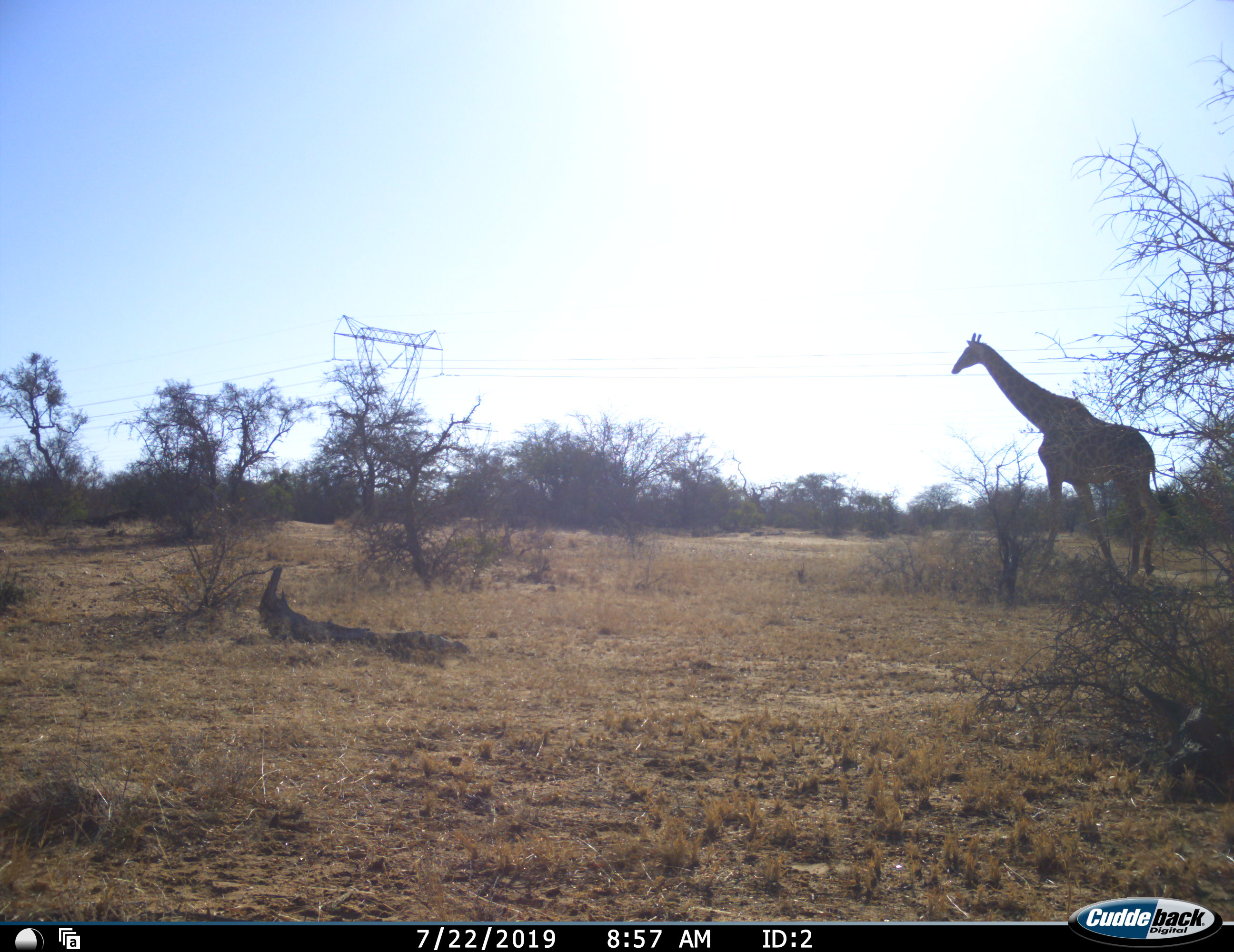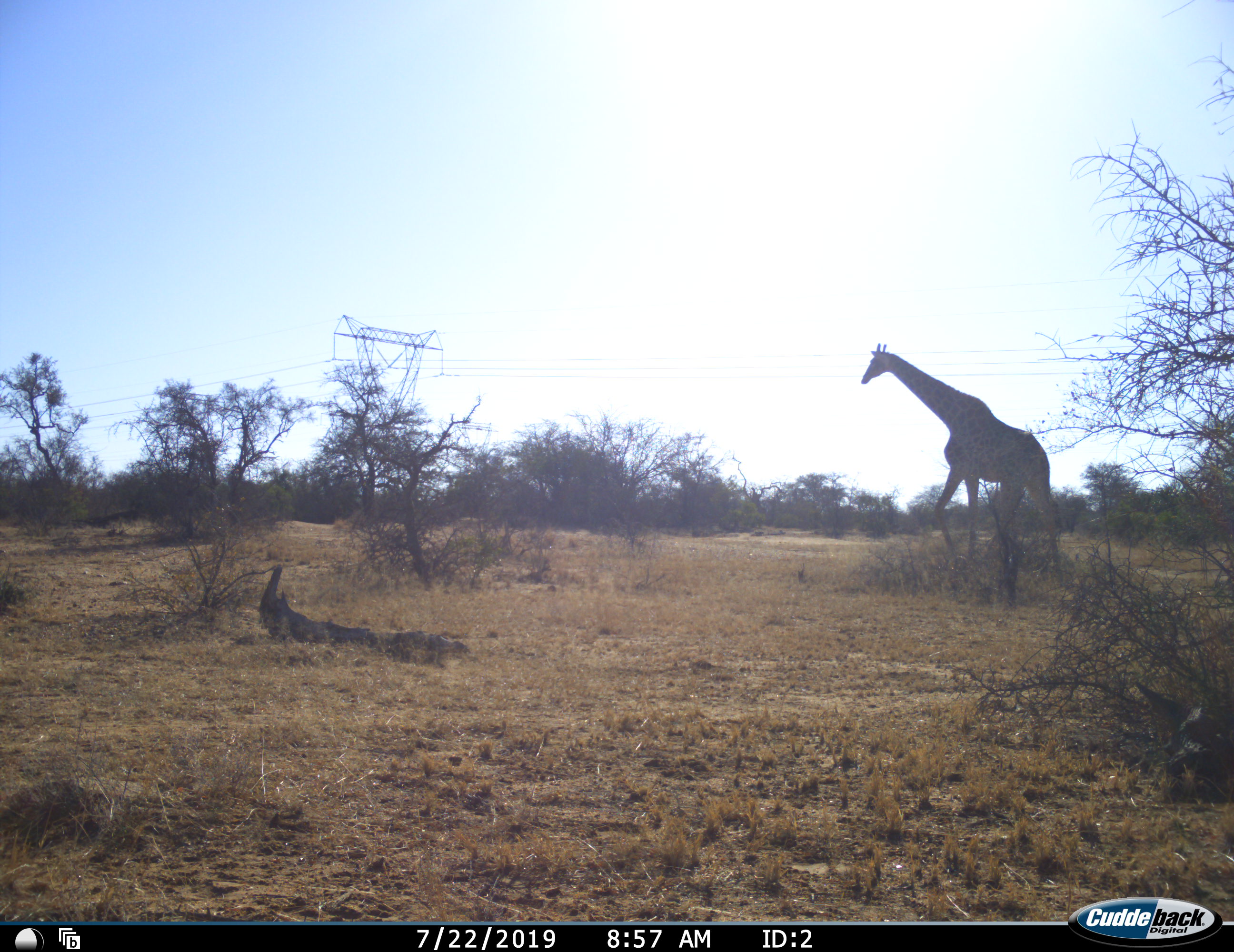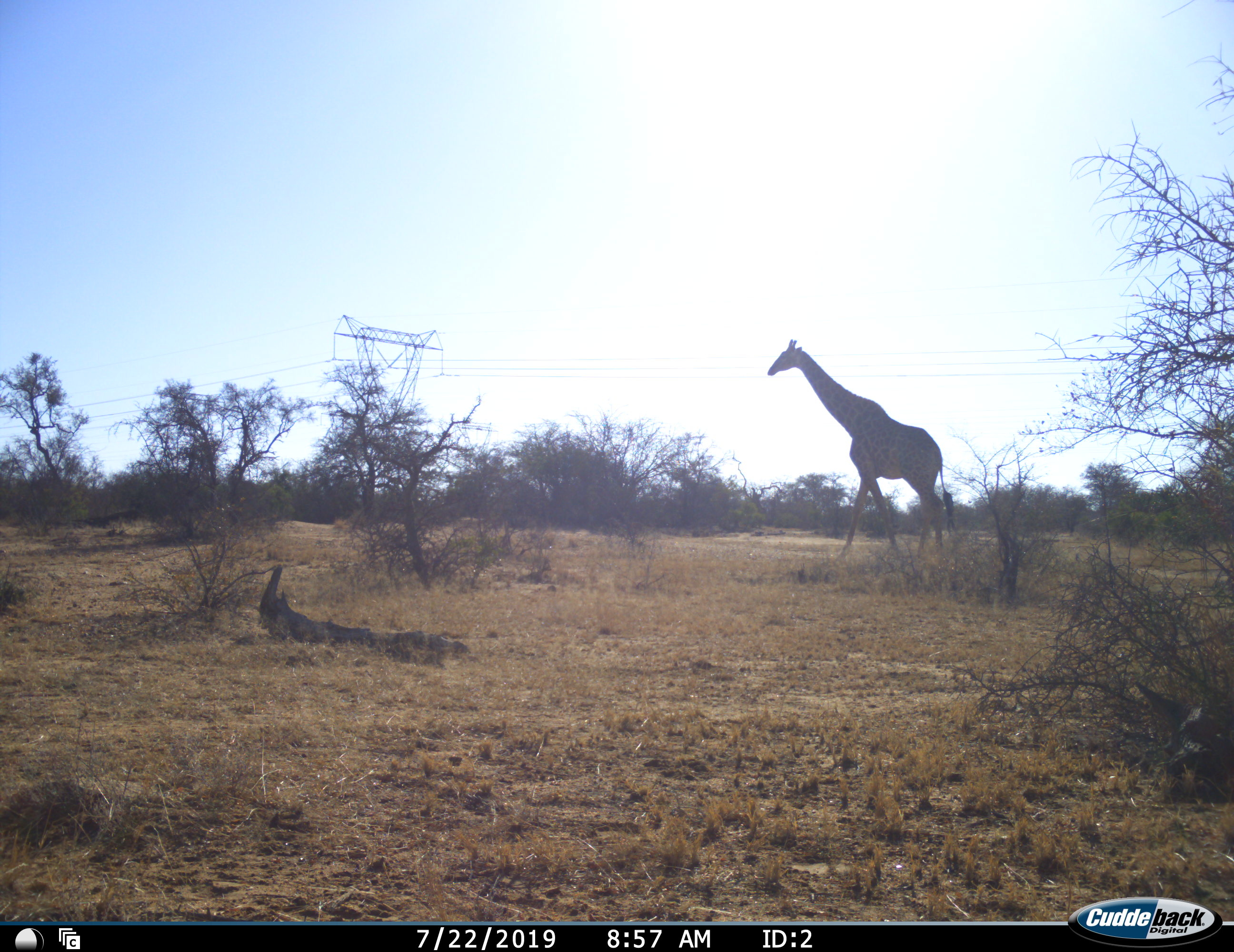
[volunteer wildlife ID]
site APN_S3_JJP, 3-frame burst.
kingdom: Animalia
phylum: Chordata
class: Mammalia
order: Artiodactyla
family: Giraffidae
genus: Giraffa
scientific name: Giraffa camelopardalis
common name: giraffe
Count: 1.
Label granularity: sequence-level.